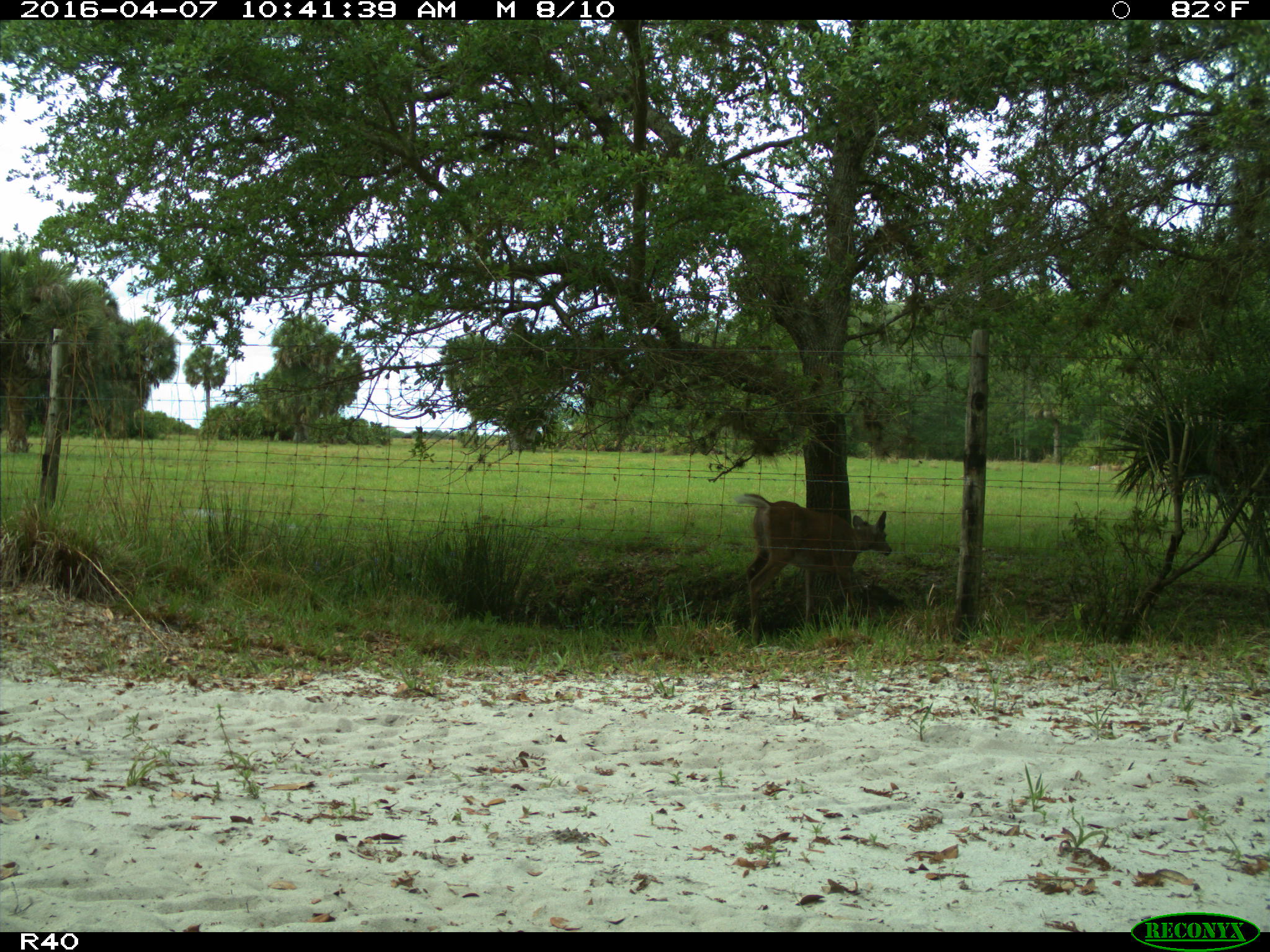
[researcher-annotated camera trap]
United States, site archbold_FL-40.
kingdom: Animalia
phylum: Chordata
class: Mammalia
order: Artiodactyla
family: Cervidae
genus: Odocoileus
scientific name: Odocoileus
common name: deer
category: unidentified deer